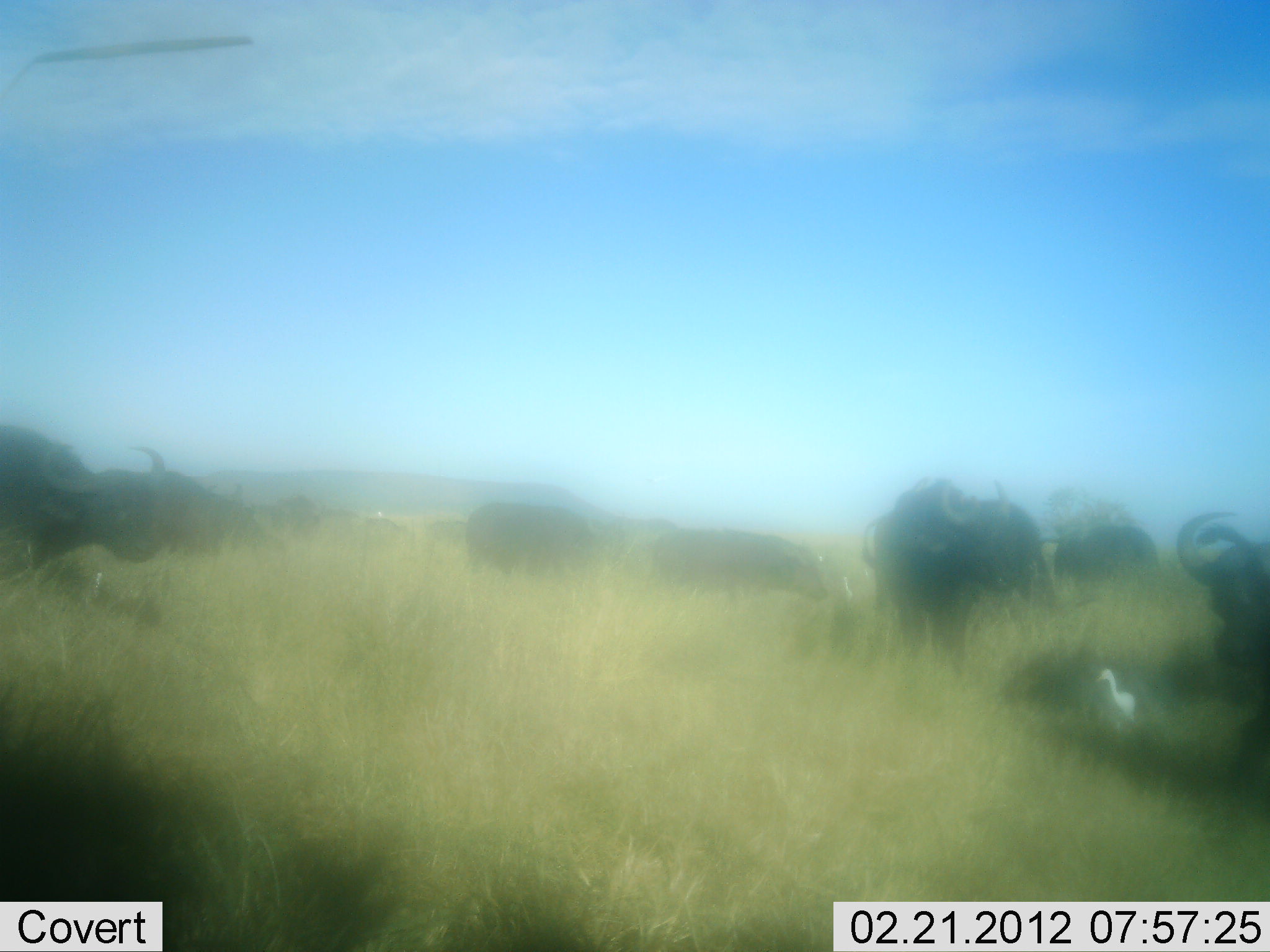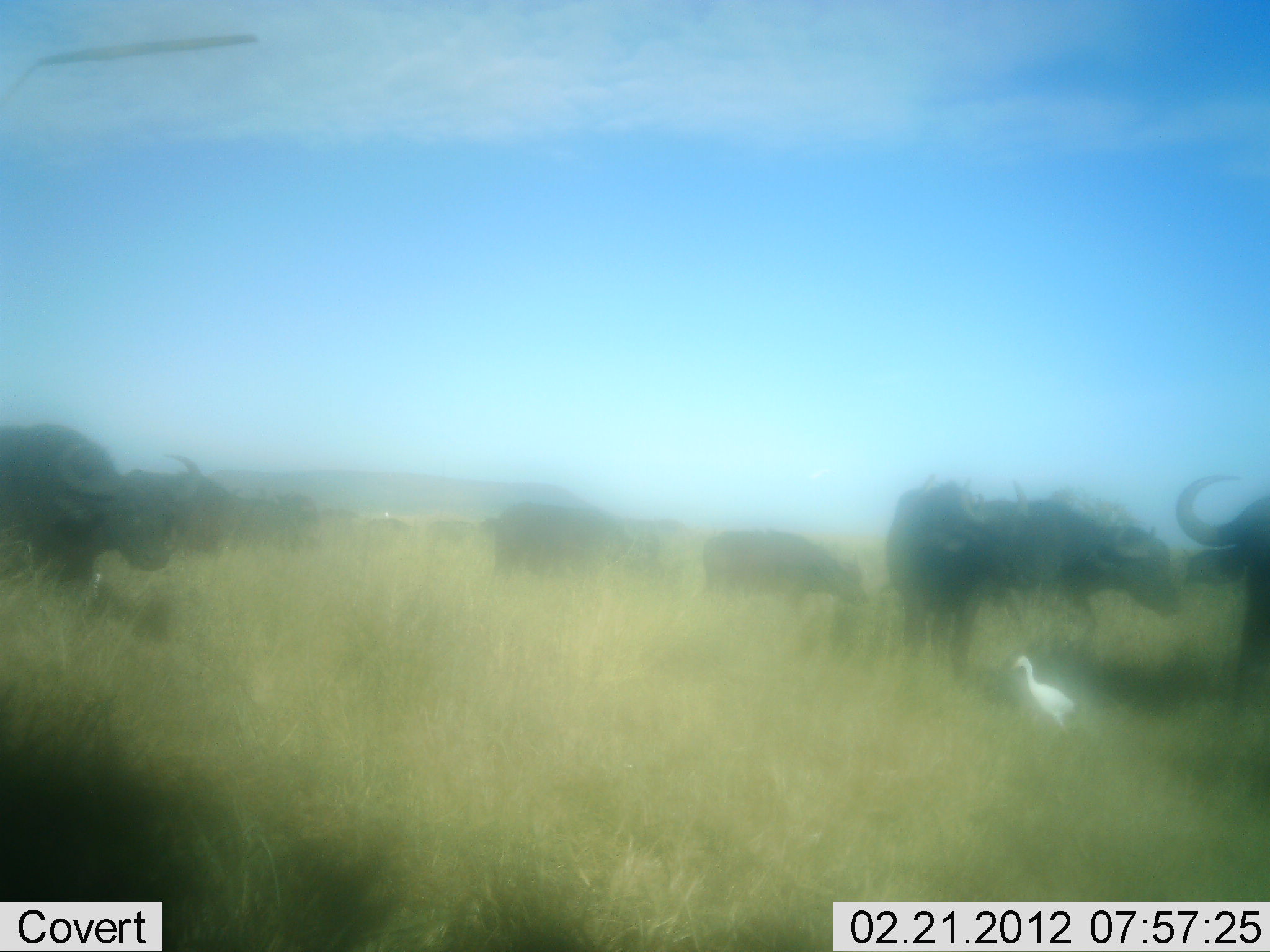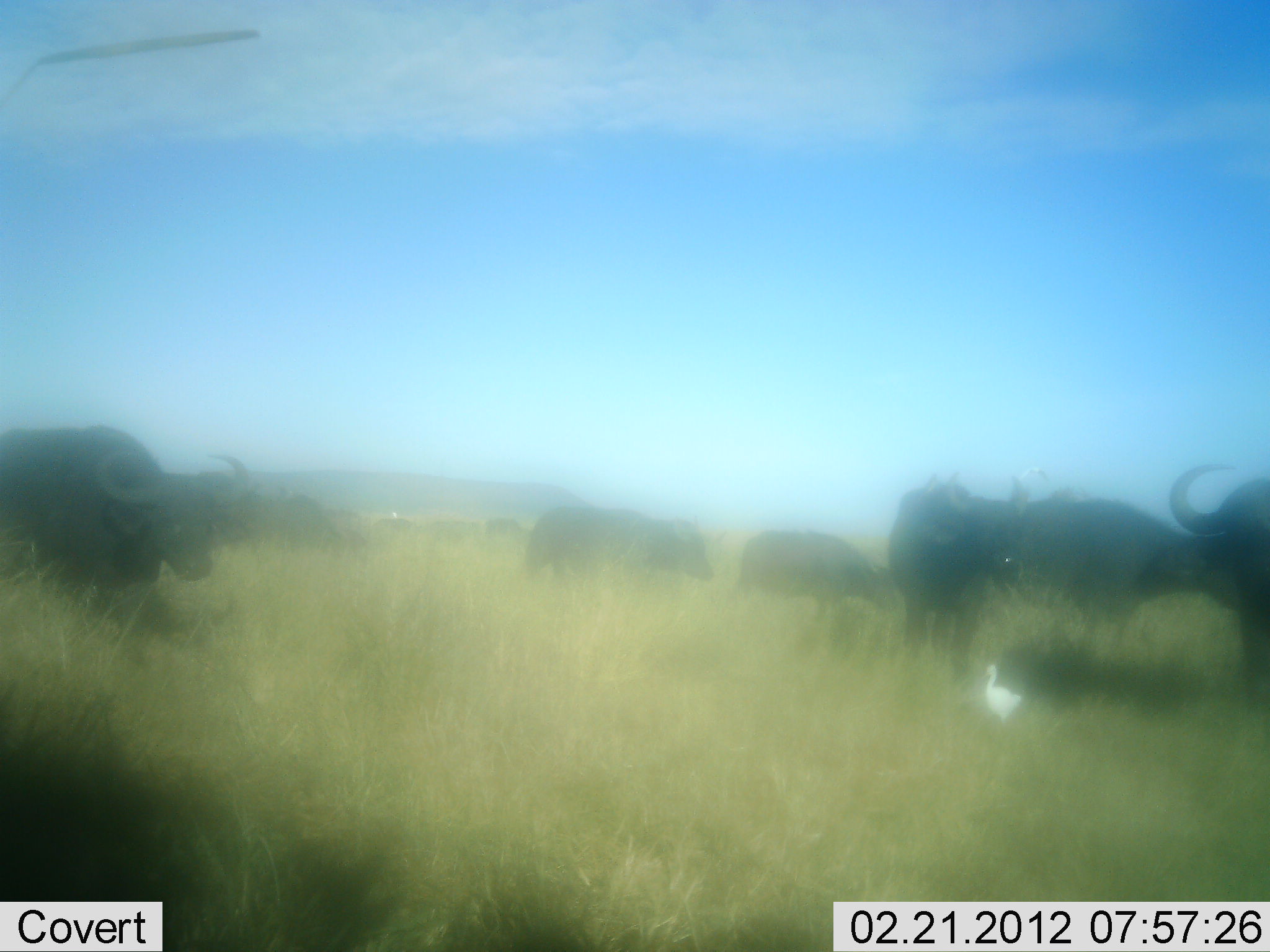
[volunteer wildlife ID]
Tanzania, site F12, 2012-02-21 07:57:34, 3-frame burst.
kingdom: Animalia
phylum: Chordata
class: Mammalia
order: Artiodactyla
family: Bovidae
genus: Syncerus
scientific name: Syncerus caffer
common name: cape buffalo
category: buffalo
Buffalo (cape buffalo) (Syncerus caffer), count 9. Behavior (volunteer vote fractions): standing 32%, resting 0%, moving 79%, interacting 5%. Young present (vote fraction): 0%. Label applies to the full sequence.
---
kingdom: Animalia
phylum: Chordata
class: Aves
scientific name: Aves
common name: bird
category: otherbird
Otherbird (bird) (Aves), count 1. Behavior (volunteer vote fractions): standing 58%, resting 0%, moving 53%, interacting 0%. Young present (vote fraction): 0%. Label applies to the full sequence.